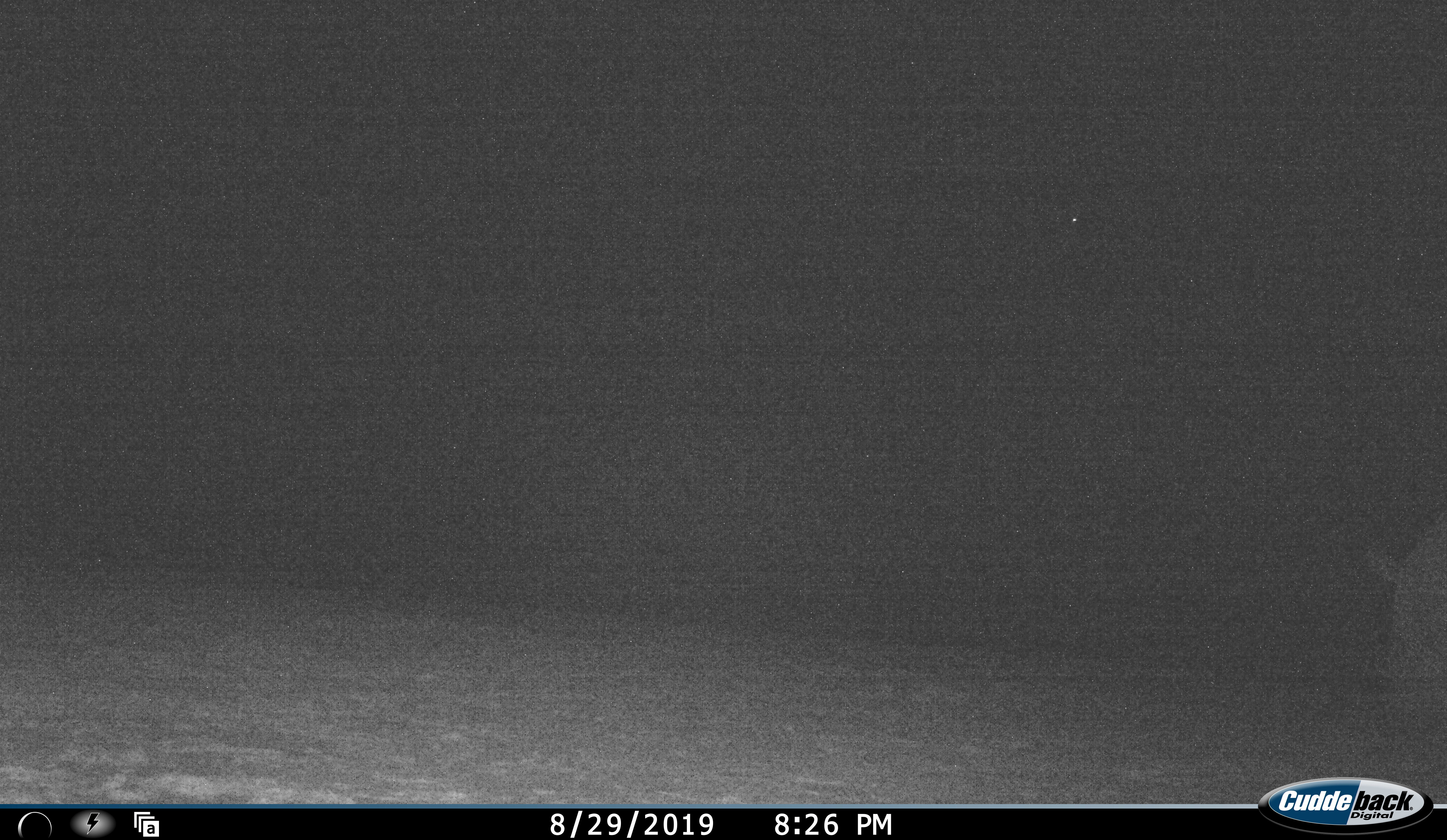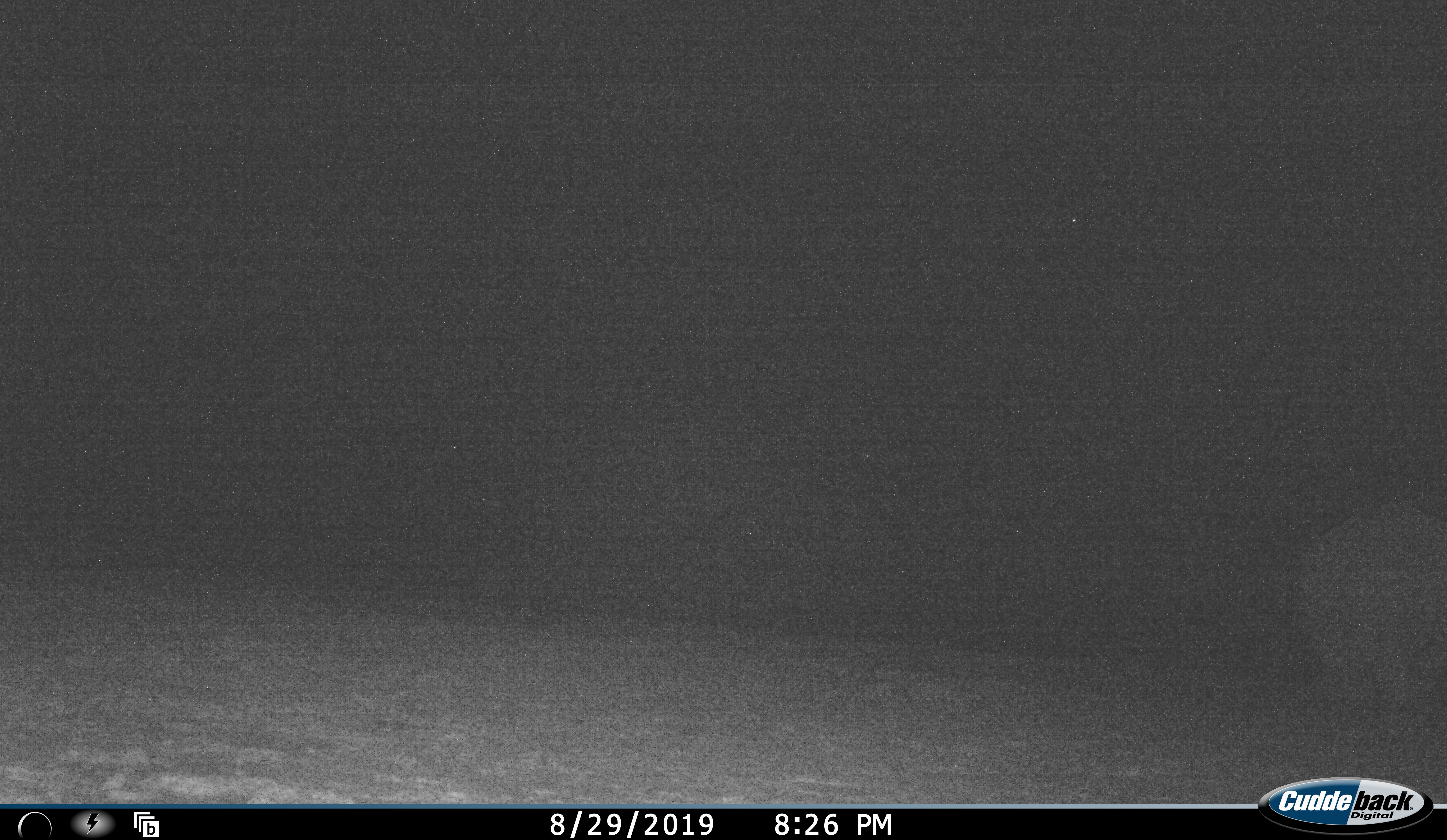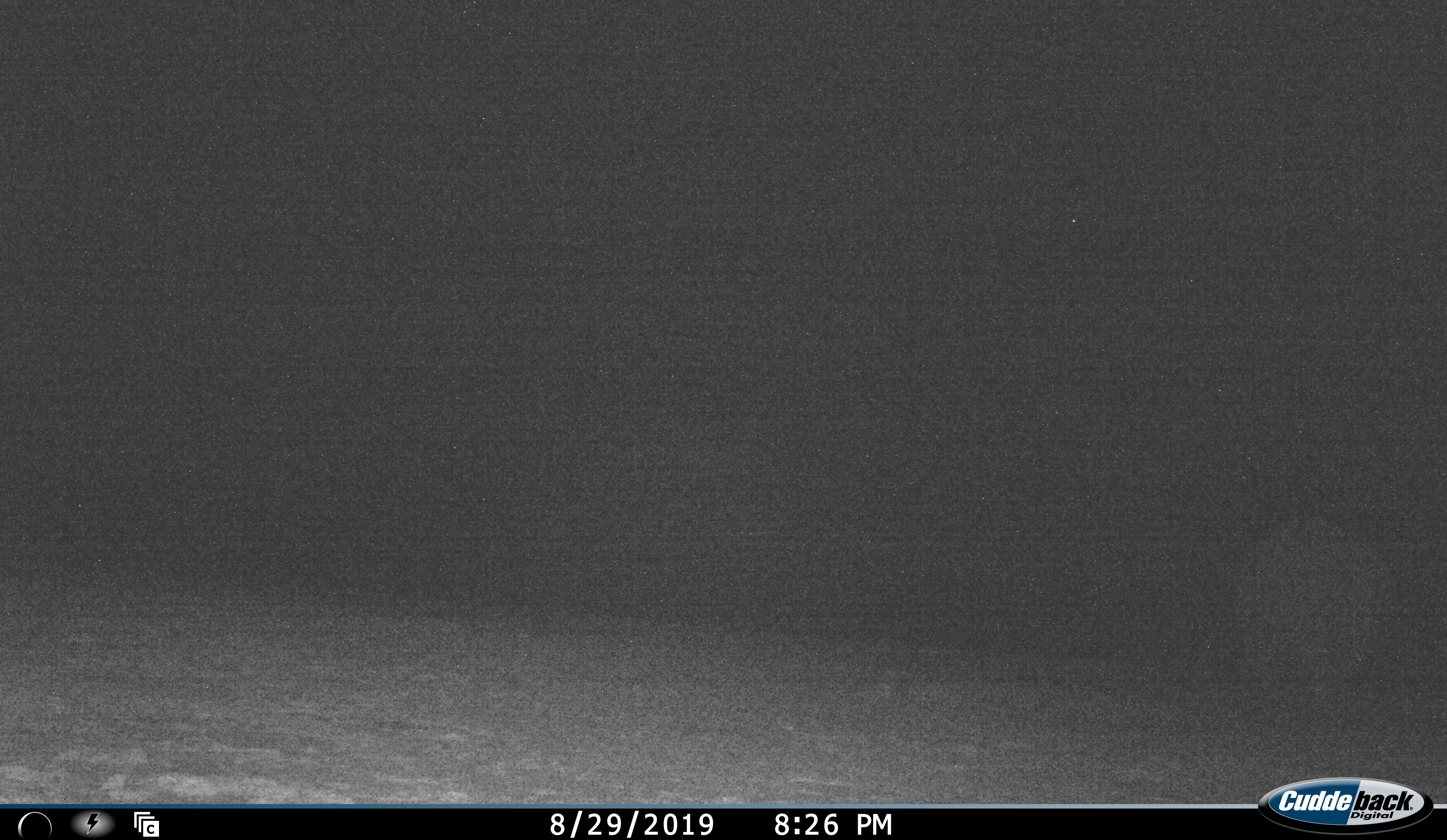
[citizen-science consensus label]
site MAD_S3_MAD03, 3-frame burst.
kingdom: Animalia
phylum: Chordata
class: Mammalia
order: Perissodactyla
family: Rhinocerotidae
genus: Ceratotherium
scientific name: Ceratotherium simum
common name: white rhinoceros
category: rhinoceroswhite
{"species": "rhinoceroswhite (white rhinoceros) (Ceratotherium simum)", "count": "1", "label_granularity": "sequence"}